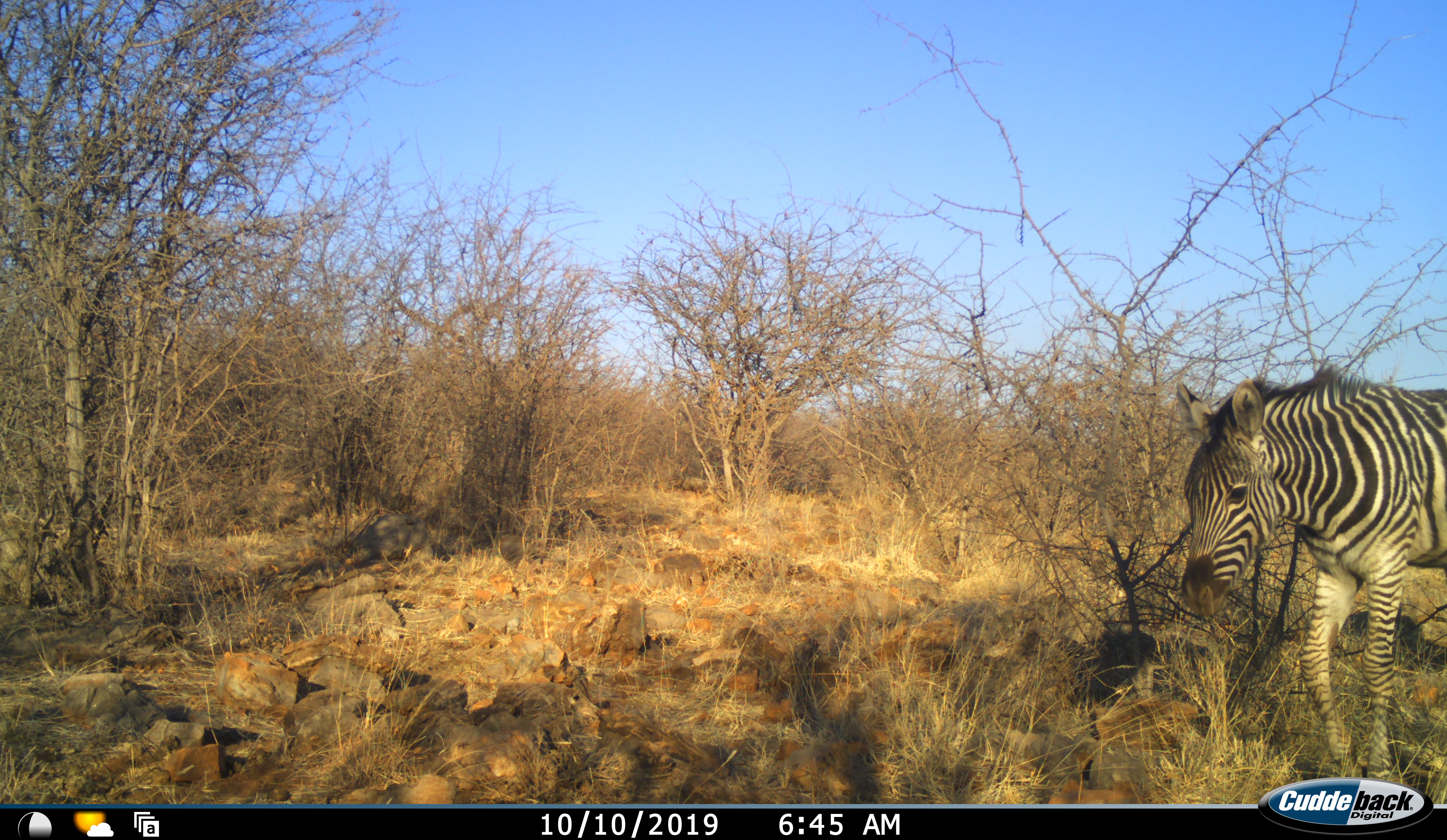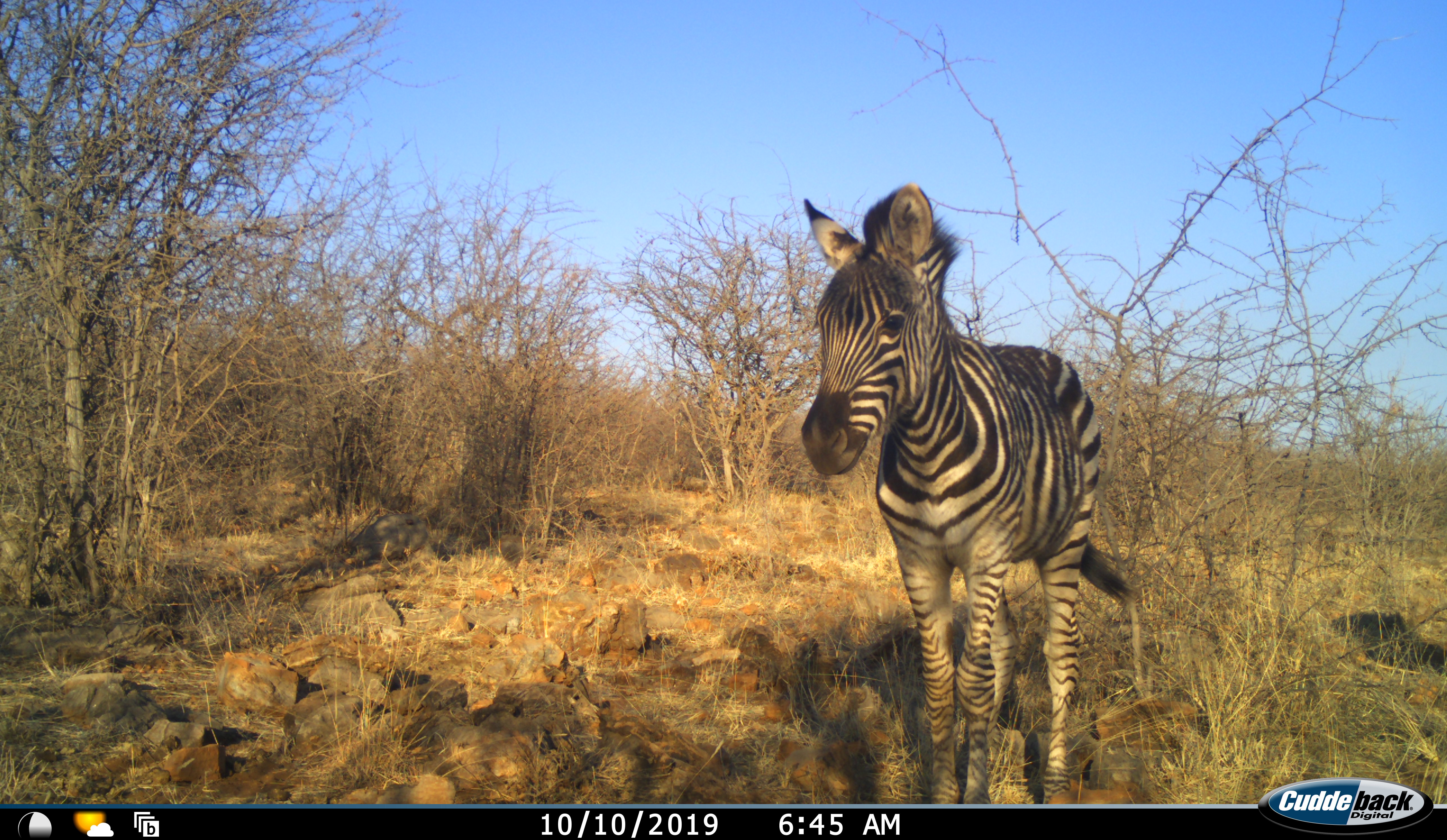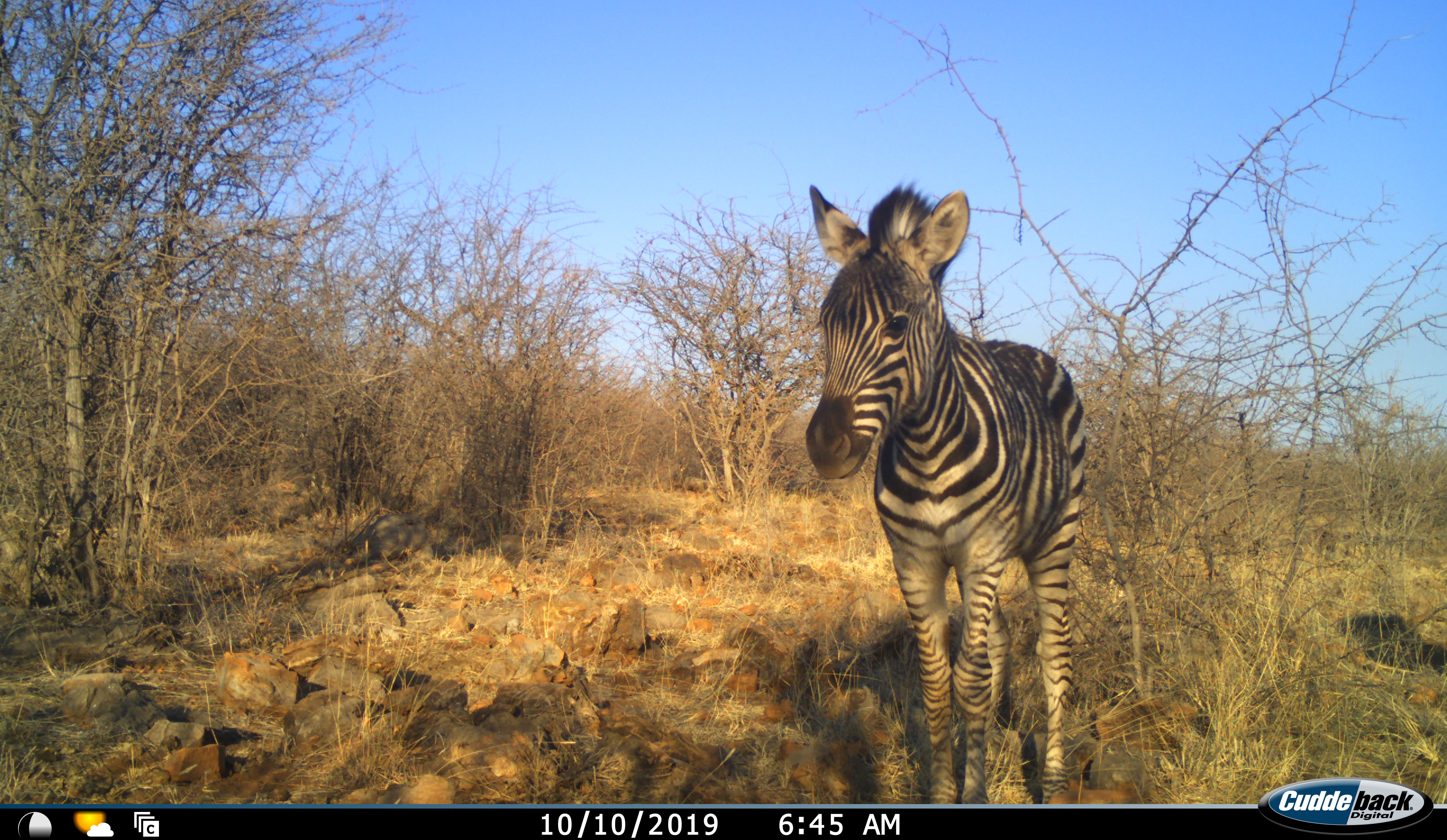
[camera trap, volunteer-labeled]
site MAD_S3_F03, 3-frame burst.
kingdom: Animalia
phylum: Chordata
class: Mammalia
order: Perissodactyla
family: Equidae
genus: Equus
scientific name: Equus quagga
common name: plains zebra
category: zebraplains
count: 1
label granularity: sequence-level